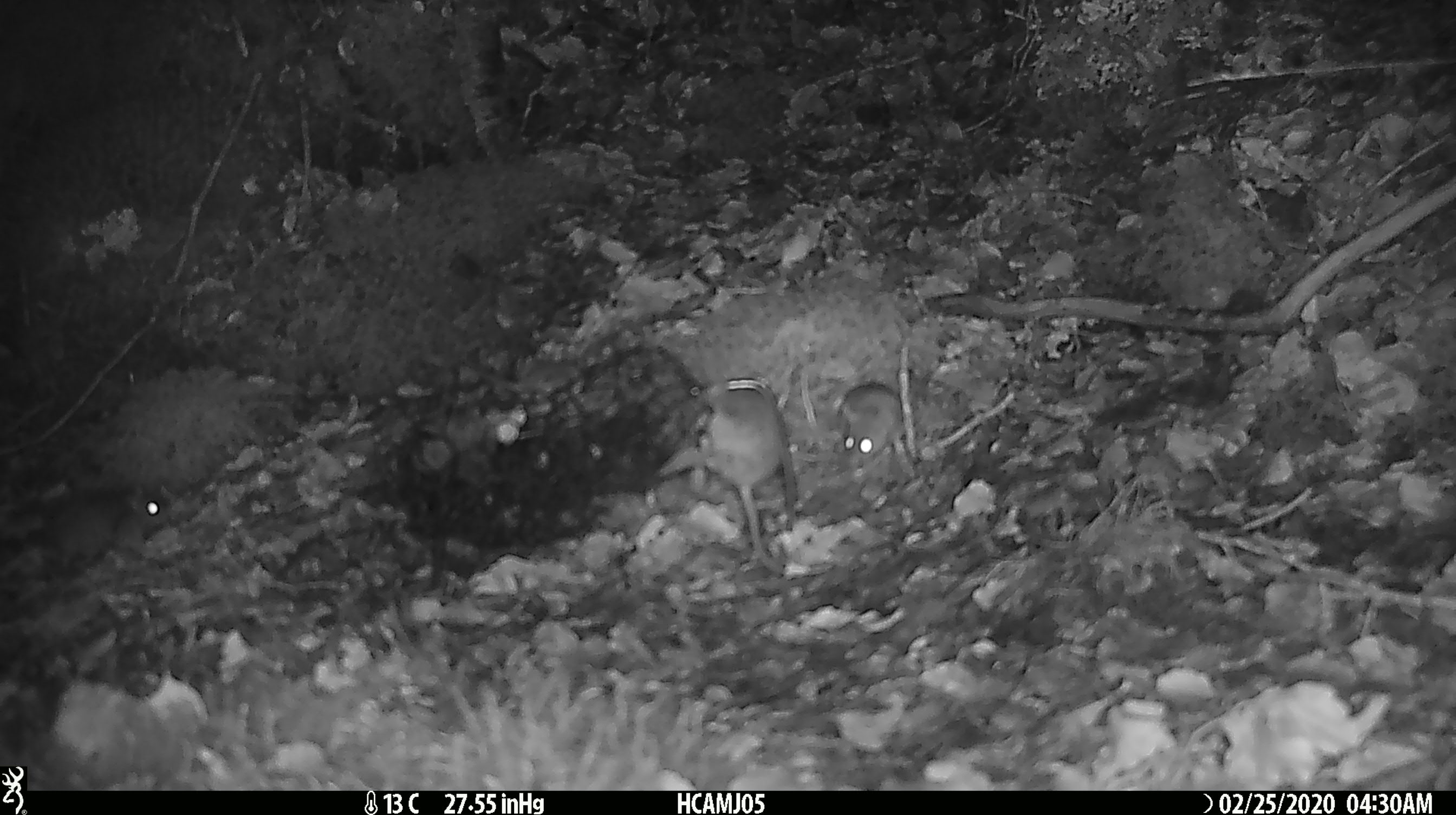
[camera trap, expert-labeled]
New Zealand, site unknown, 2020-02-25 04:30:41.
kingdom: Animalia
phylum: Chordata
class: Mammalia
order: Rodentia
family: Muridae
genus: Mus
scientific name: Mus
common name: mouse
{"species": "mouse (Mus)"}